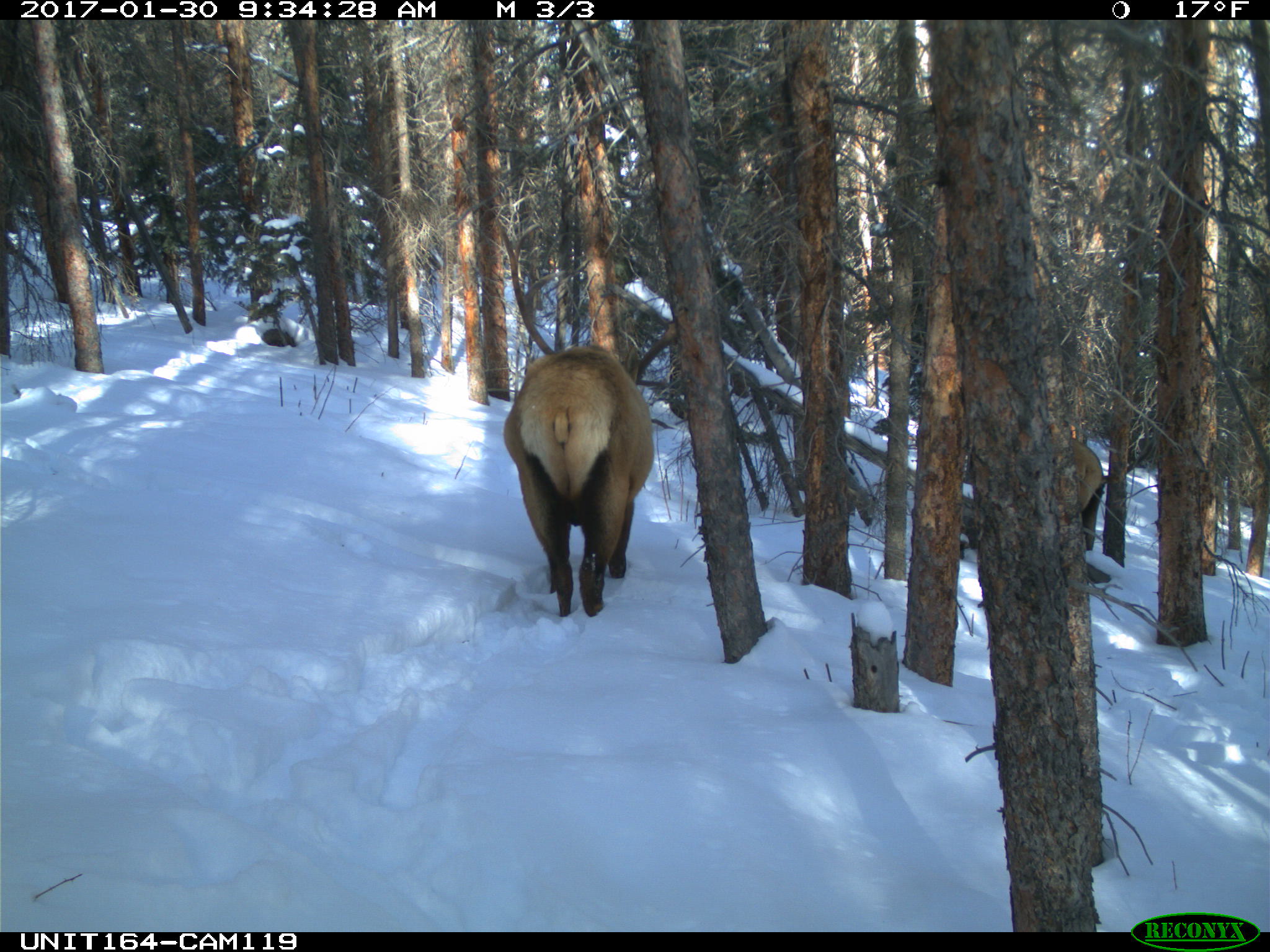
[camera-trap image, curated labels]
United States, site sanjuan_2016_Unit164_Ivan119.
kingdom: Animalia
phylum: Chordata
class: Mammalia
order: Artiodactyla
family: Cervidae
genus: Cervus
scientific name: Cervus elaphus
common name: red deer